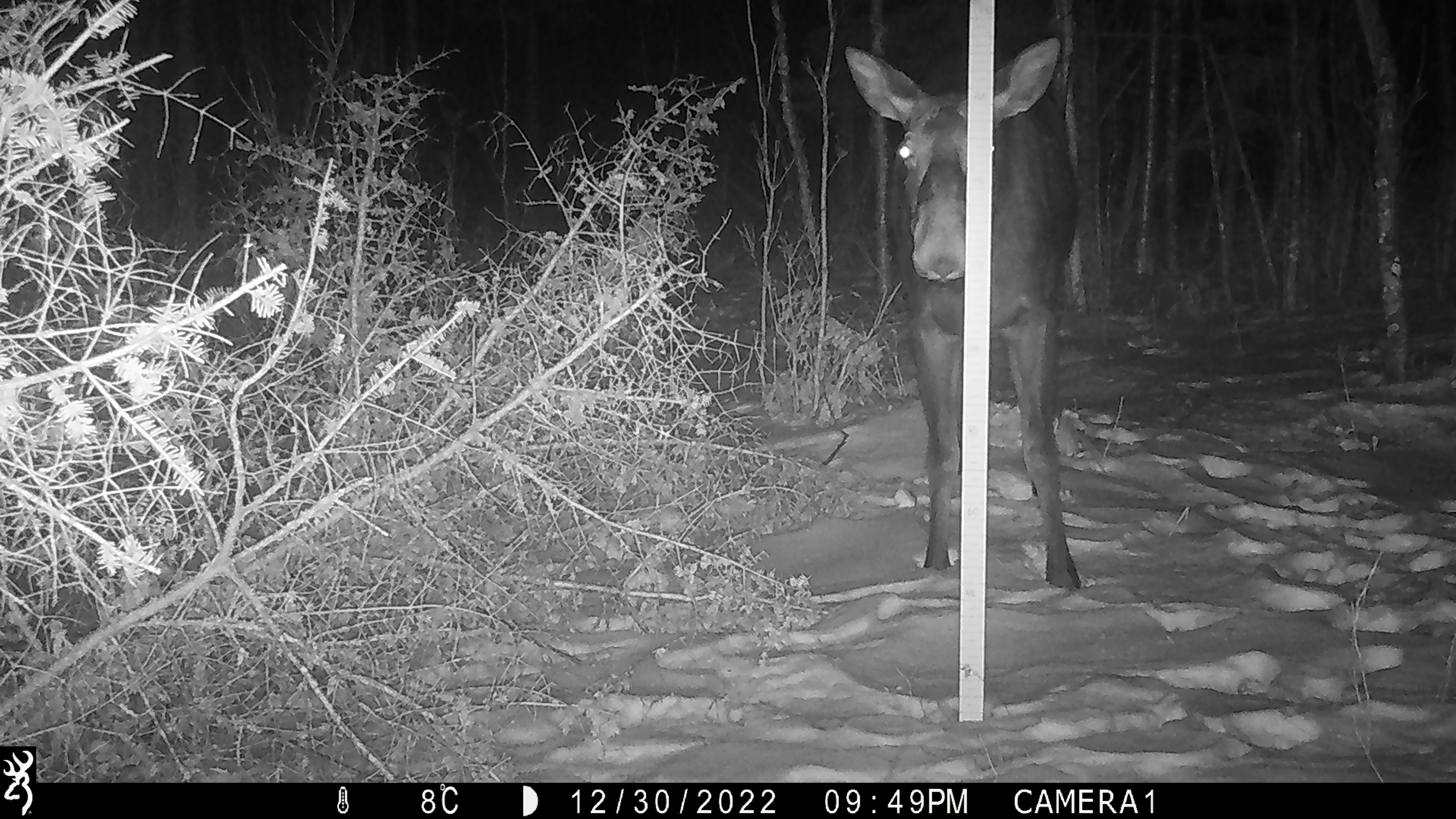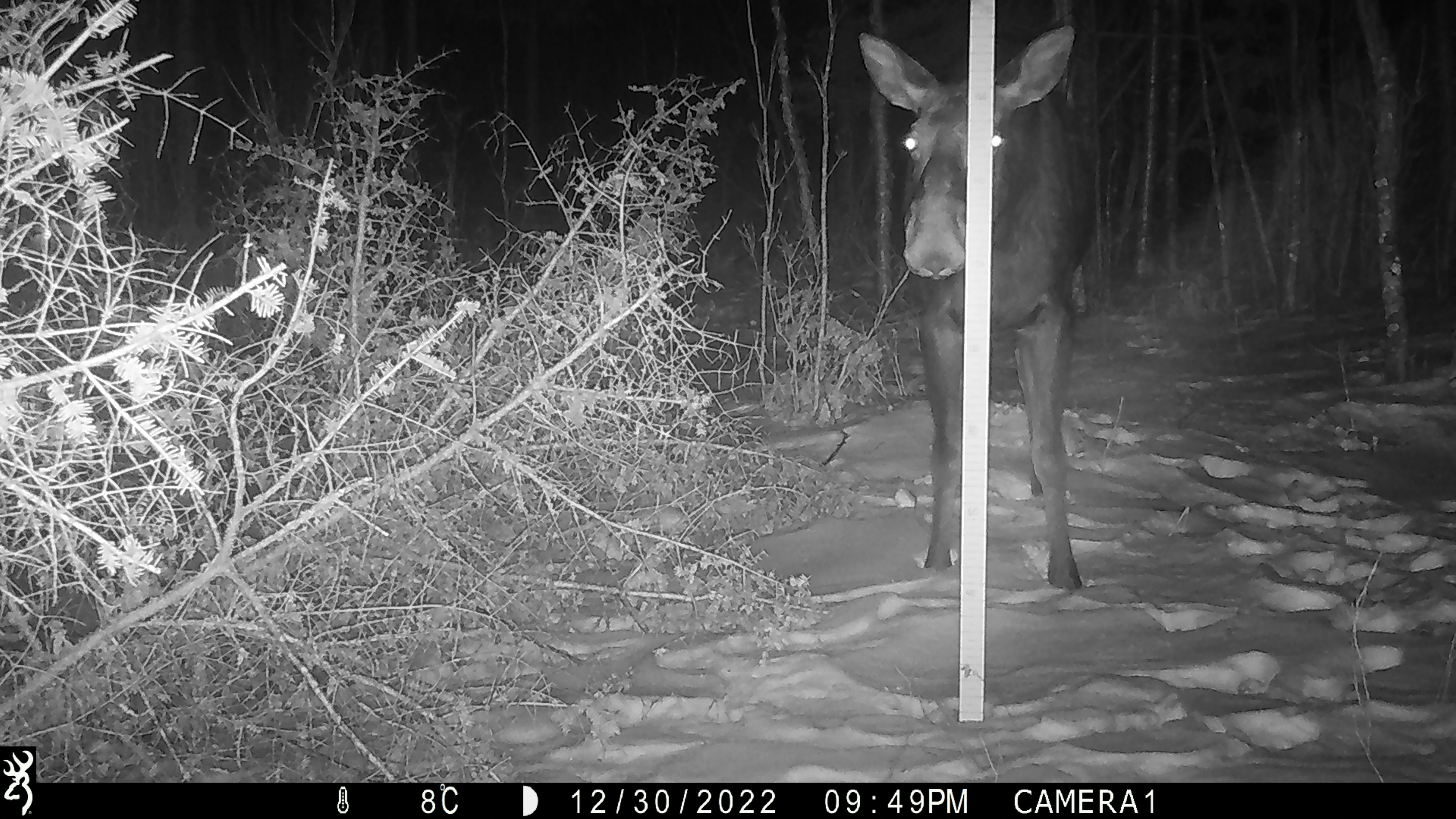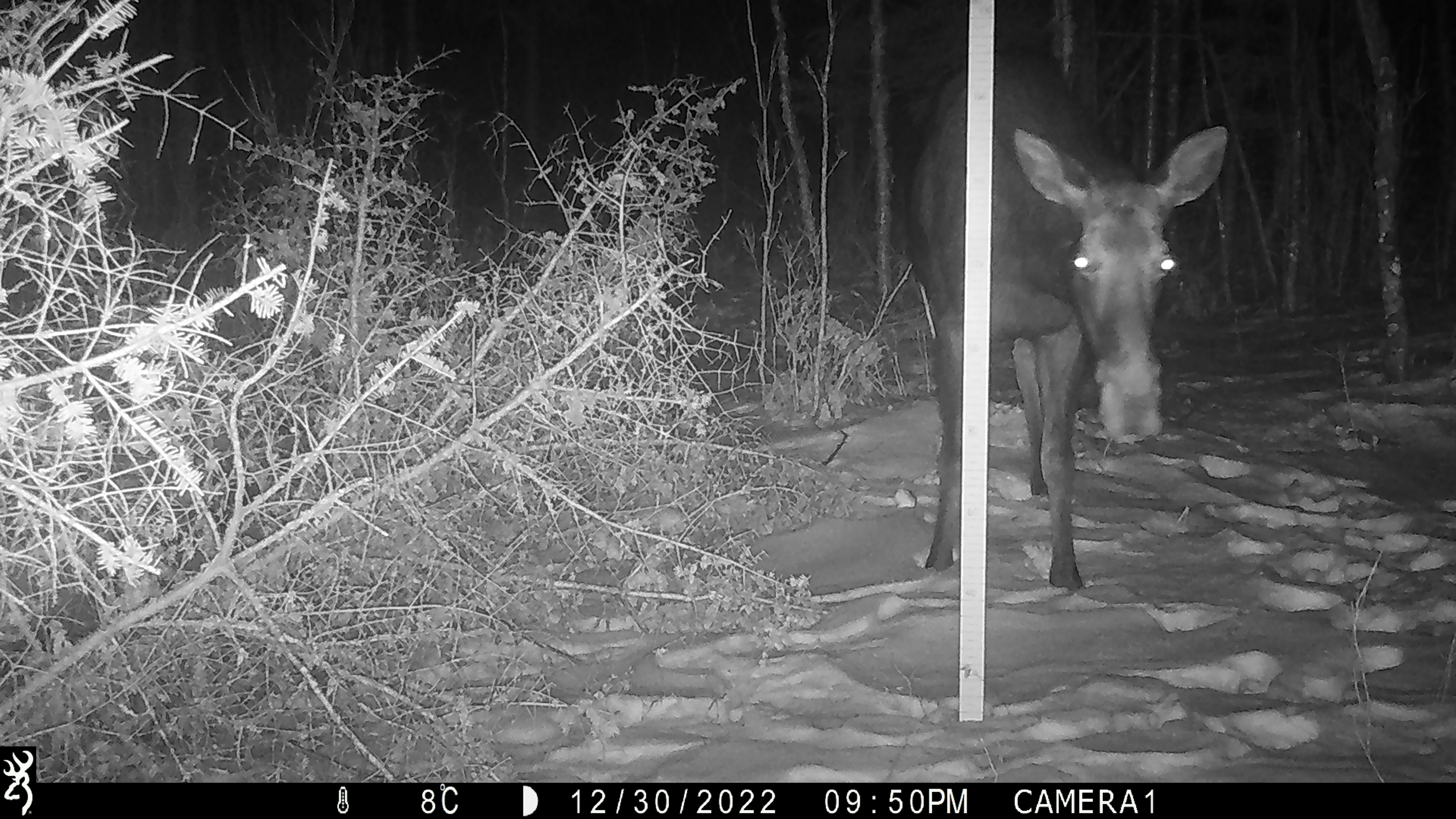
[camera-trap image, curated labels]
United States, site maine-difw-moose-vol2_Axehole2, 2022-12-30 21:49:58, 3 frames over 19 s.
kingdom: Animalia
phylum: Chordata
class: Mammalia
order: Artiodactyla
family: Cervidae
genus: Alces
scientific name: Alces alces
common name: moose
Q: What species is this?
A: Moose (Alces alces).